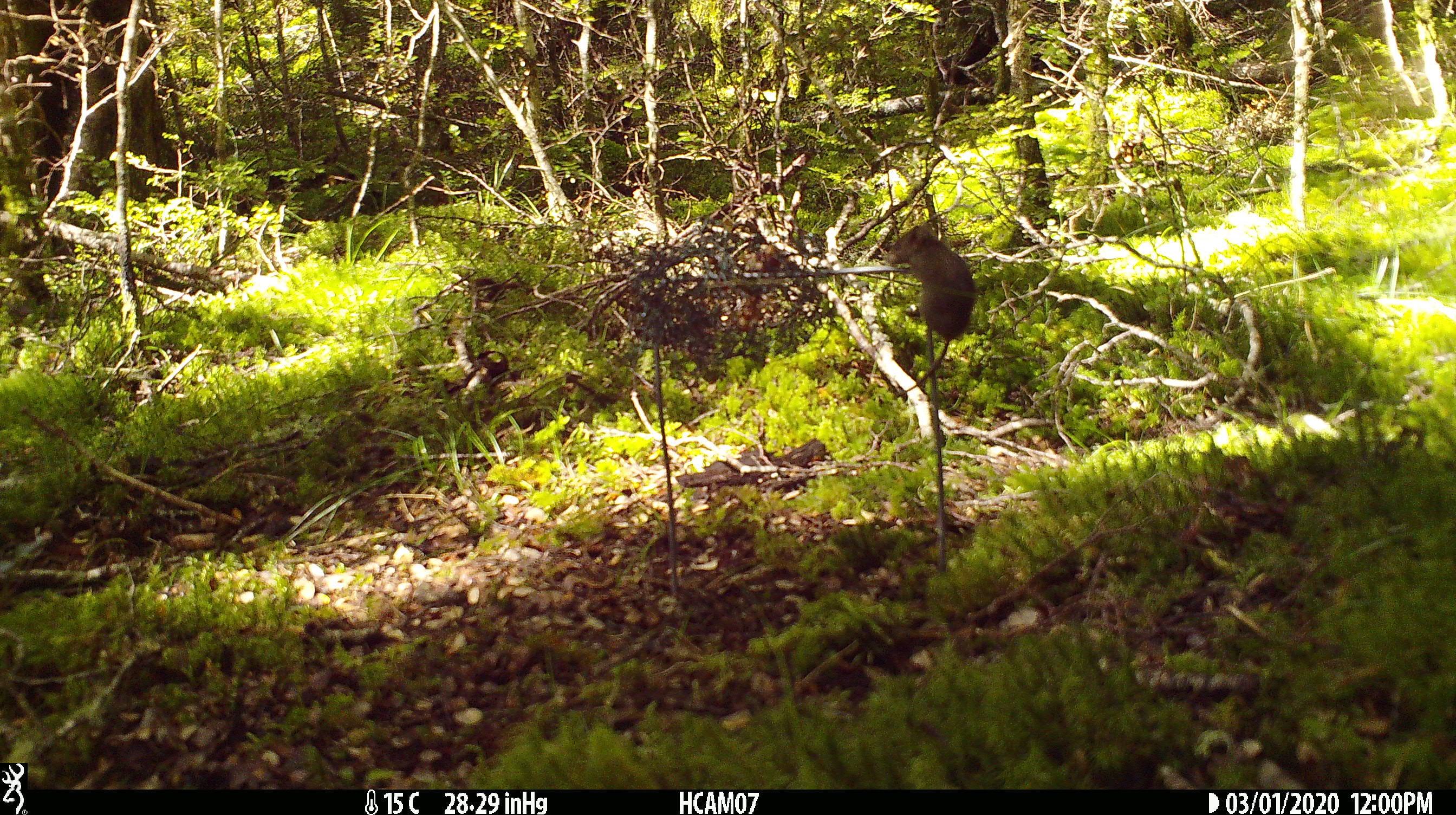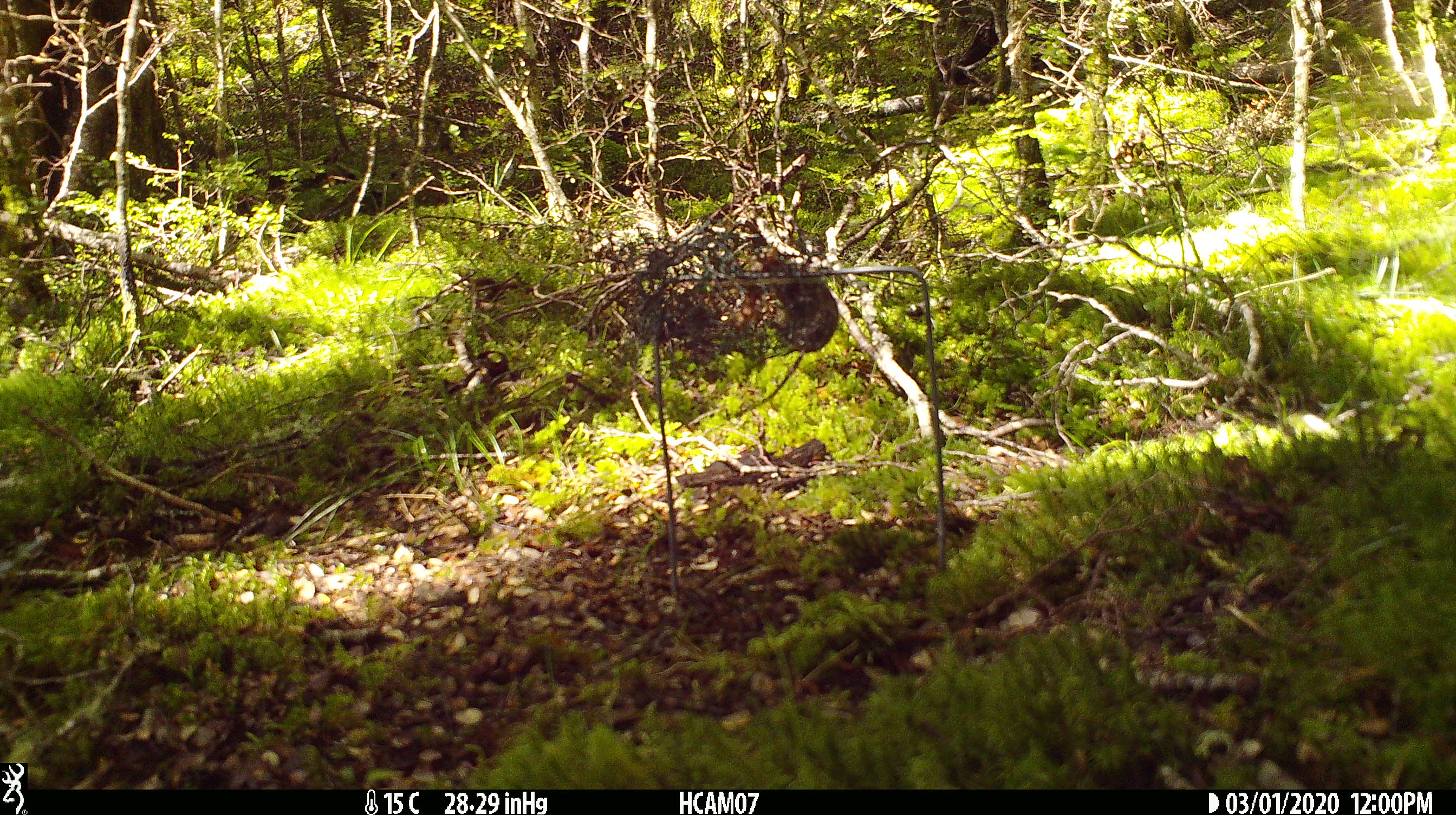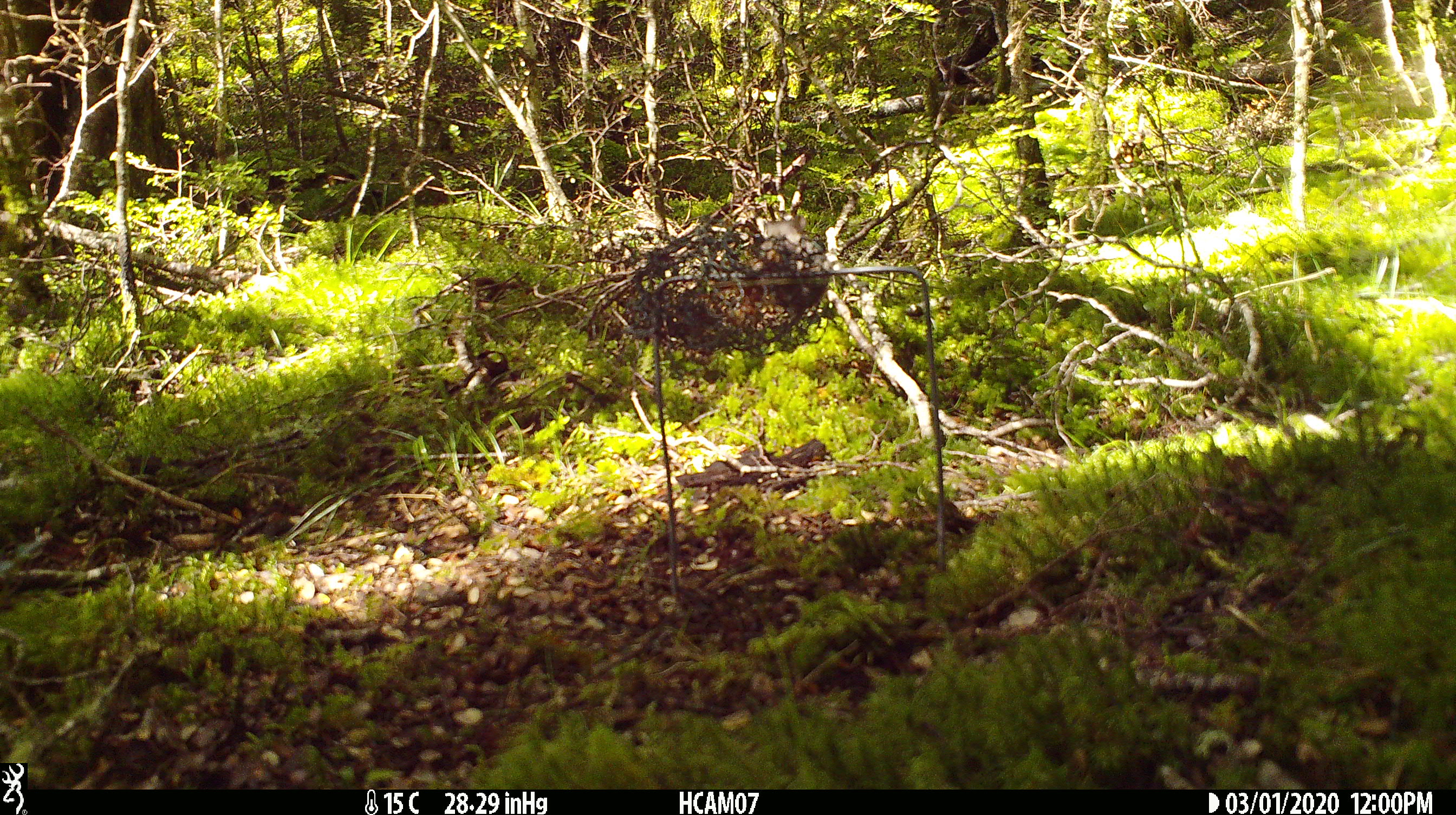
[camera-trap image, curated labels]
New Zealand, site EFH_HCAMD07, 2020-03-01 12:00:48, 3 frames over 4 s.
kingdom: Animalia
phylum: Chordata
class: Mammalia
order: Rodentia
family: Muridae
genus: Mus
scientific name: Mus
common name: mouse